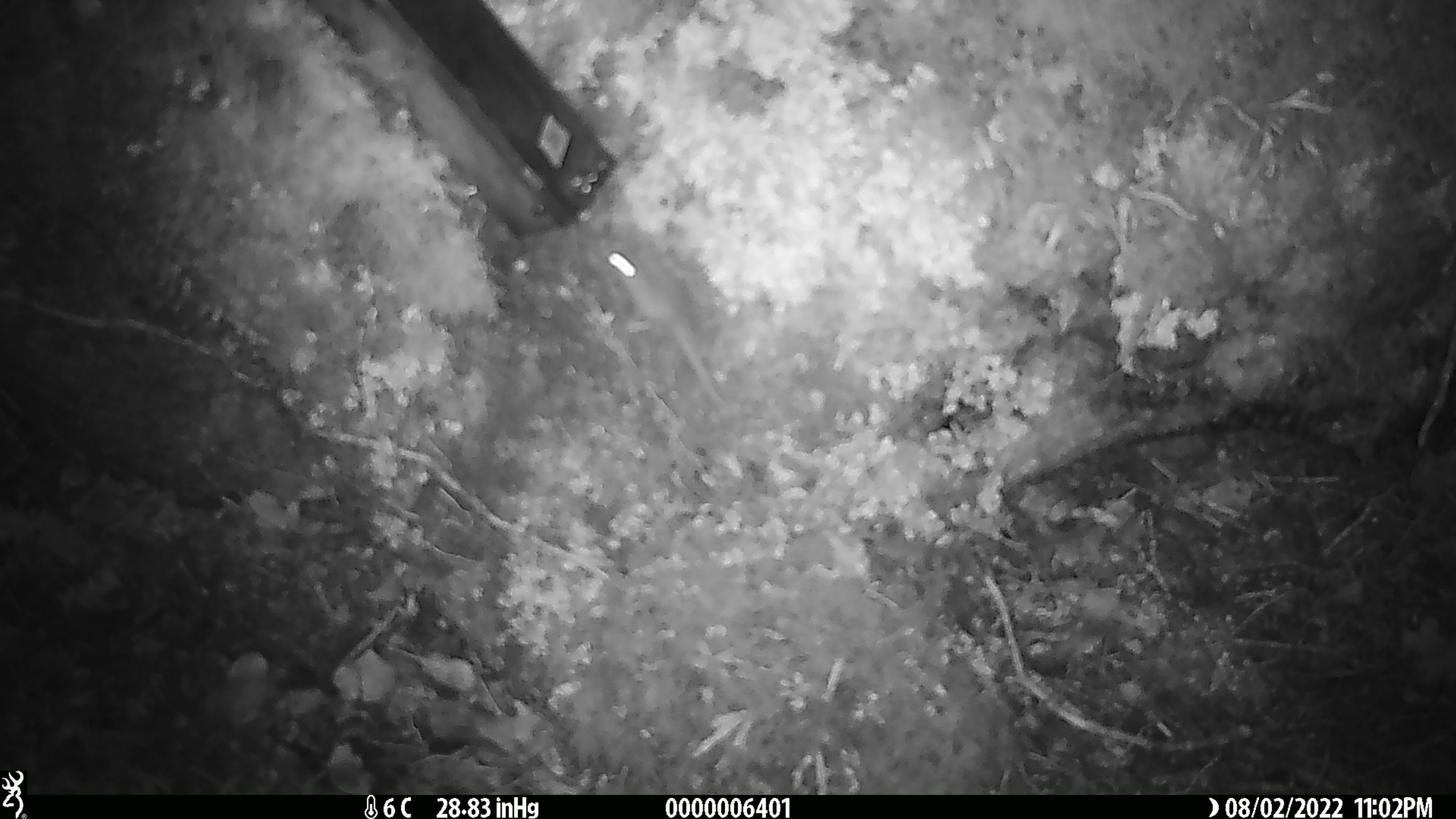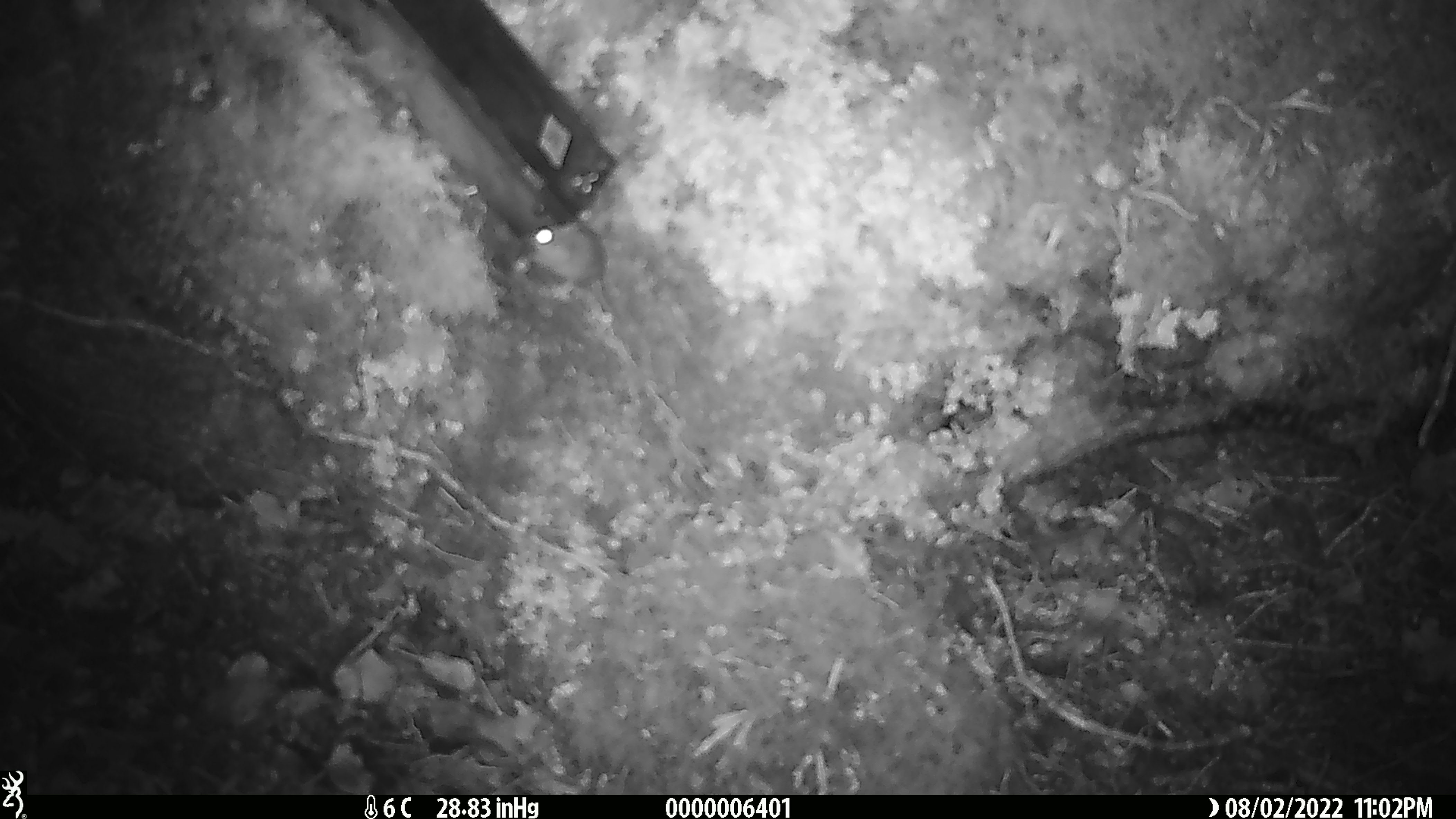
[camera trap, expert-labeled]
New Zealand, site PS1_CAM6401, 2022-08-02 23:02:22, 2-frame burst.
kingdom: Animalia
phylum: Chordata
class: Mammalia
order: Rodentia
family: Muridae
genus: Mus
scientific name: Mus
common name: mouse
Mouse (Mus).